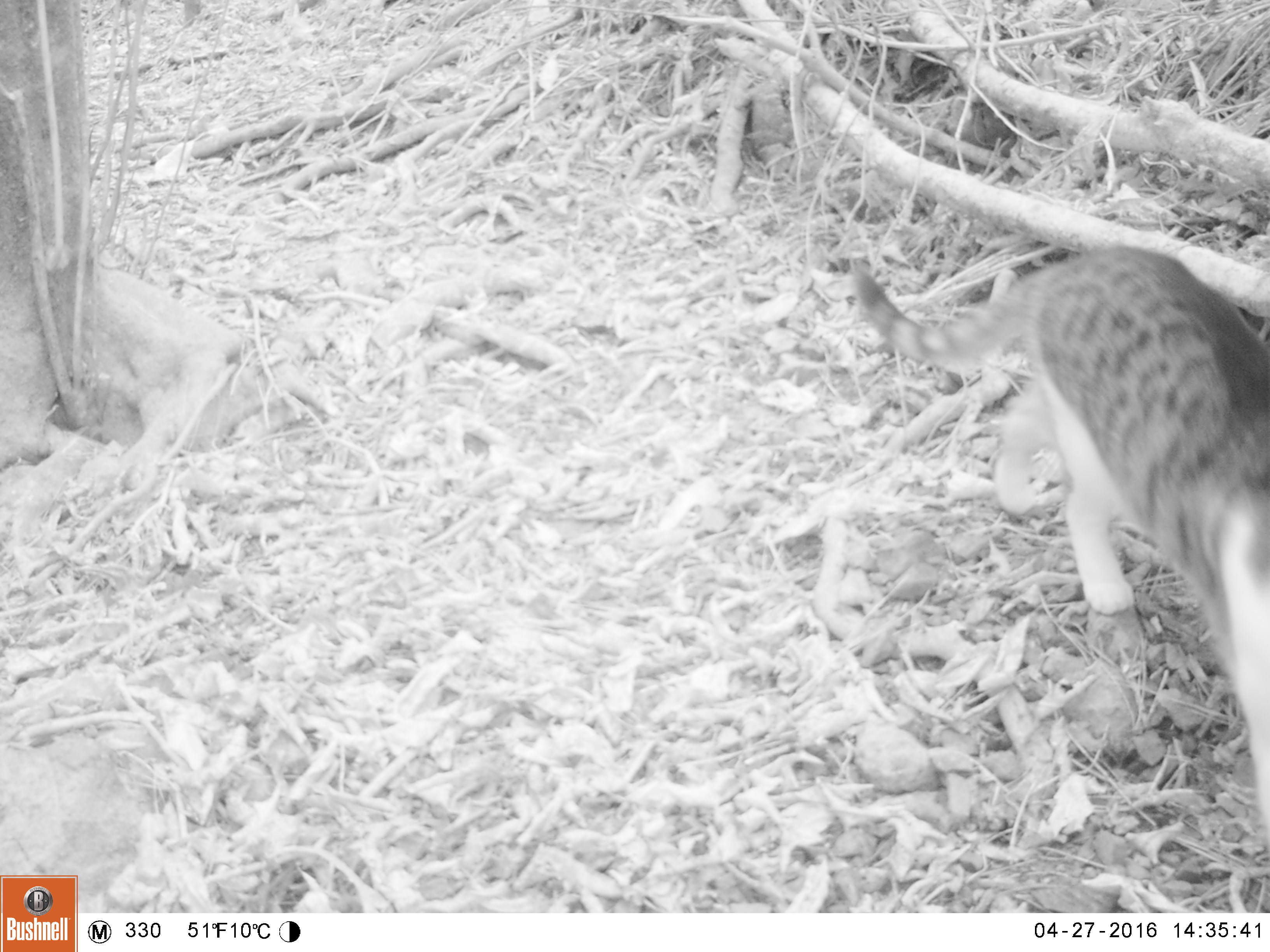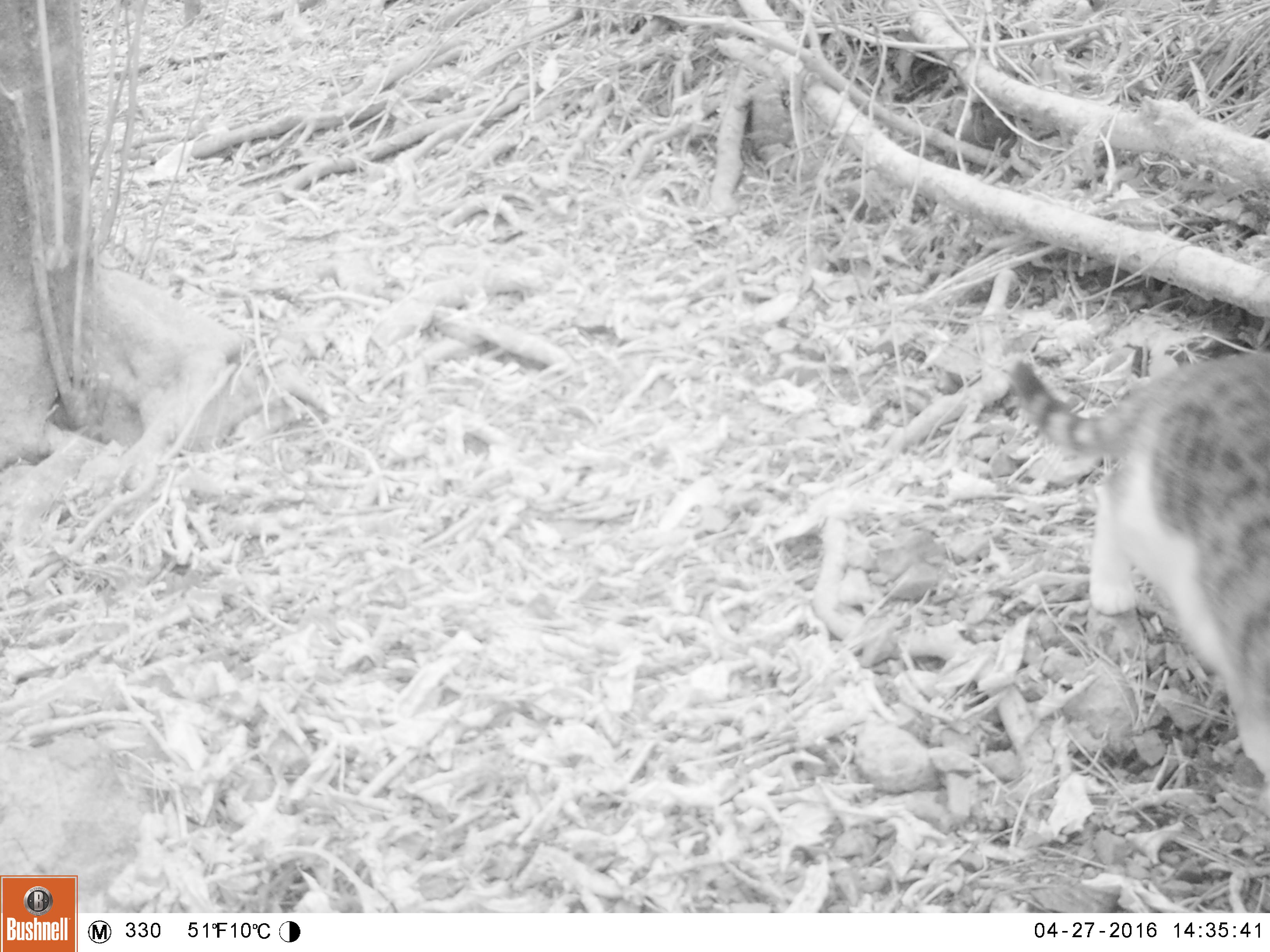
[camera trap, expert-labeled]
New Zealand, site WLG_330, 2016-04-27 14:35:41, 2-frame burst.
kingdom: Animalia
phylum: Chordata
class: Mammalia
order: Carnivora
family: Felidae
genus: Felis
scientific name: Felis catus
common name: domestic cat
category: cat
Cat (domestic cat) (Felis catus).